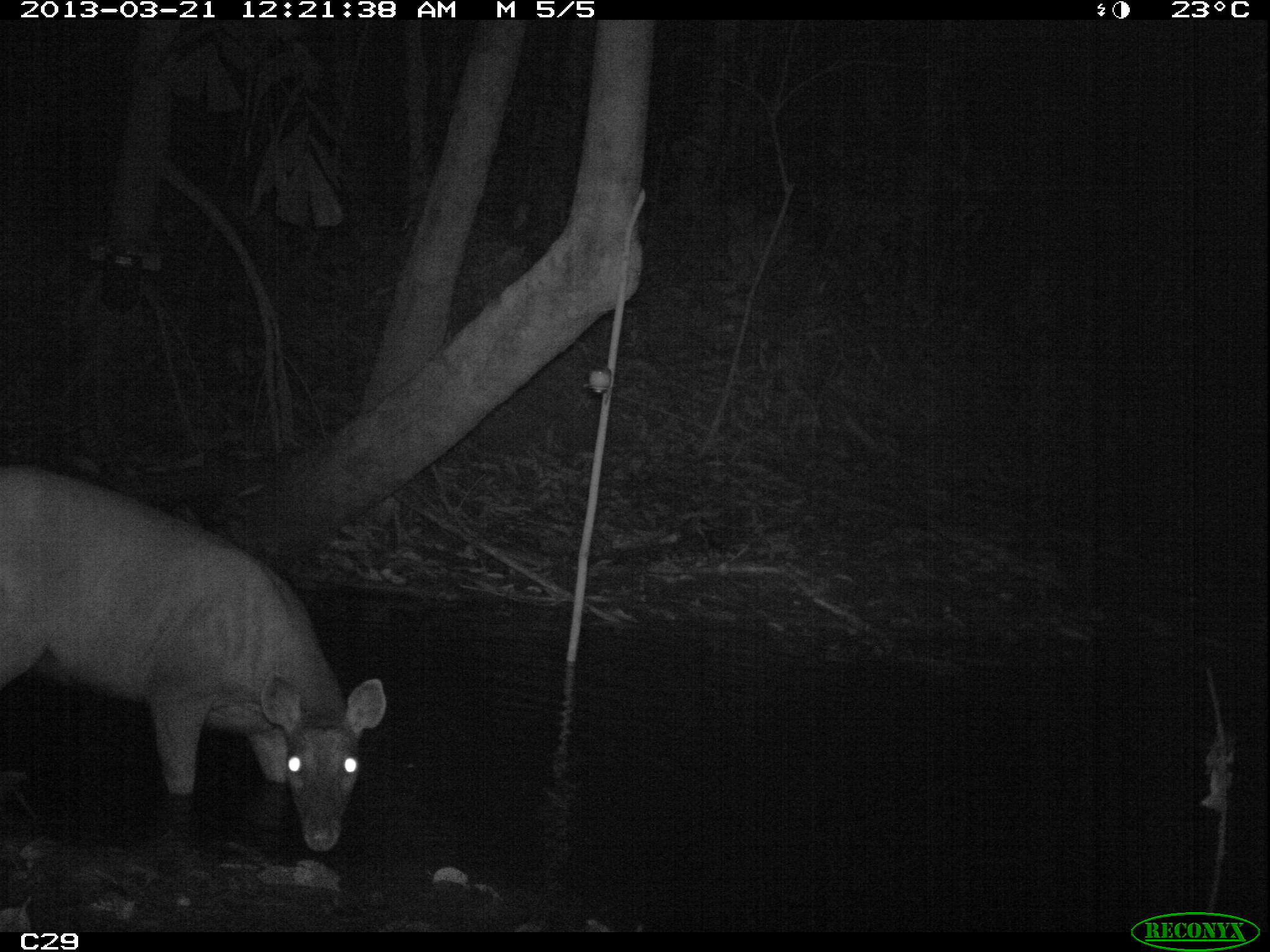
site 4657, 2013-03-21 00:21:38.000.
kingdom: Animalia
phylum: Chordata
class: Mammalia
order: Artiodactyla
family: Cervidae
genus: Mazama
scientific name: Mazama americana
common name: red brocket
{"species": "Mazama americana (red brocket)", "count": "1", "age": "adult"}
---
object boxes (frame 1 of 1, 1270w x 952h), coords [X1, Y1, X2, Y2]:
mazama americana: [0, 462, 384, 853]